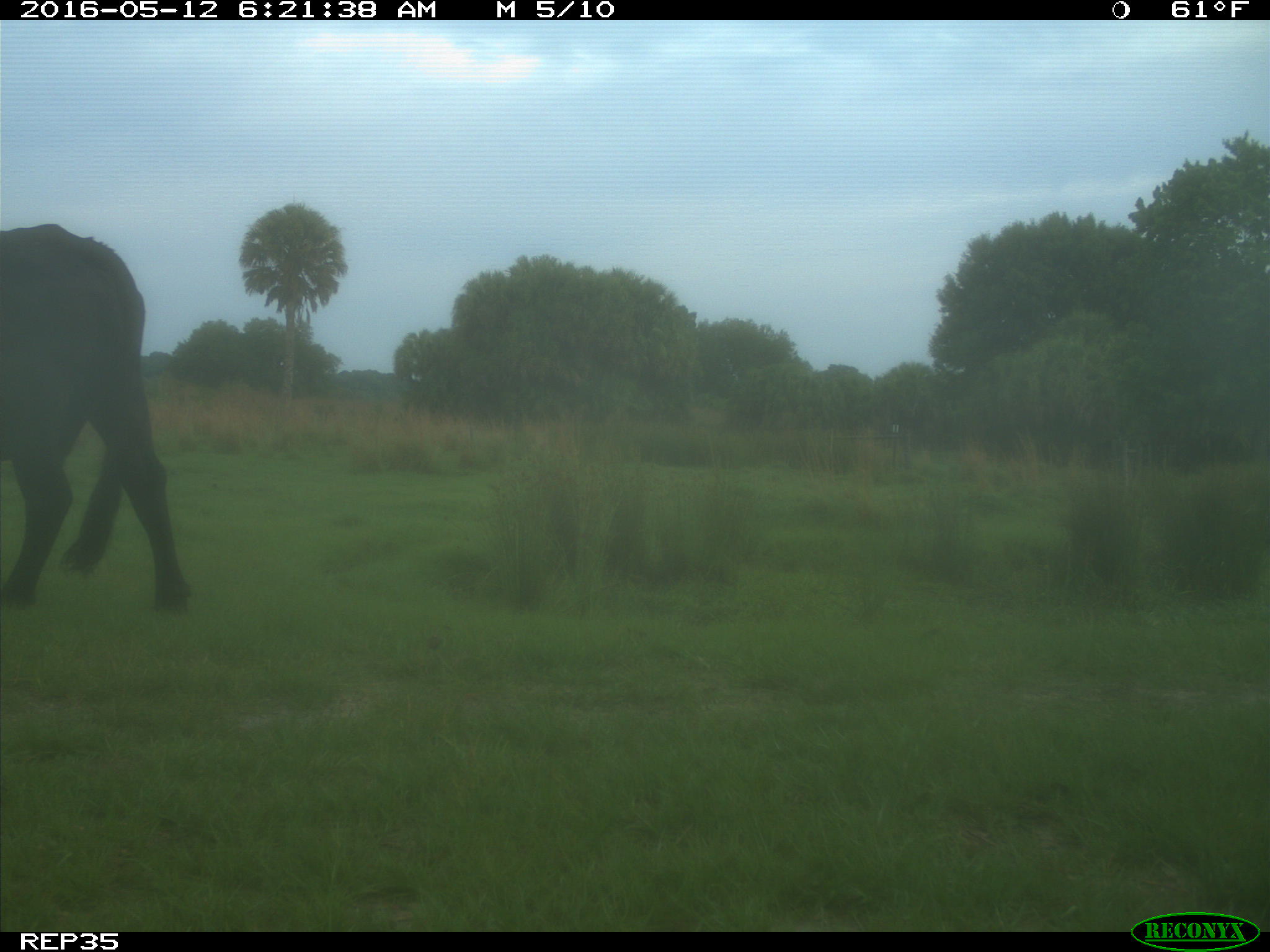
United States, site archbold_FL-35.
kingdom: Animalia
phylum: Chordata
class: Mammalia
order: Artiodactyla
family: Bovidae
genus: Bos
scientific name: Bos taurus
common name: domestic cow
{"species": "Bos taurus (domestic cow)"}